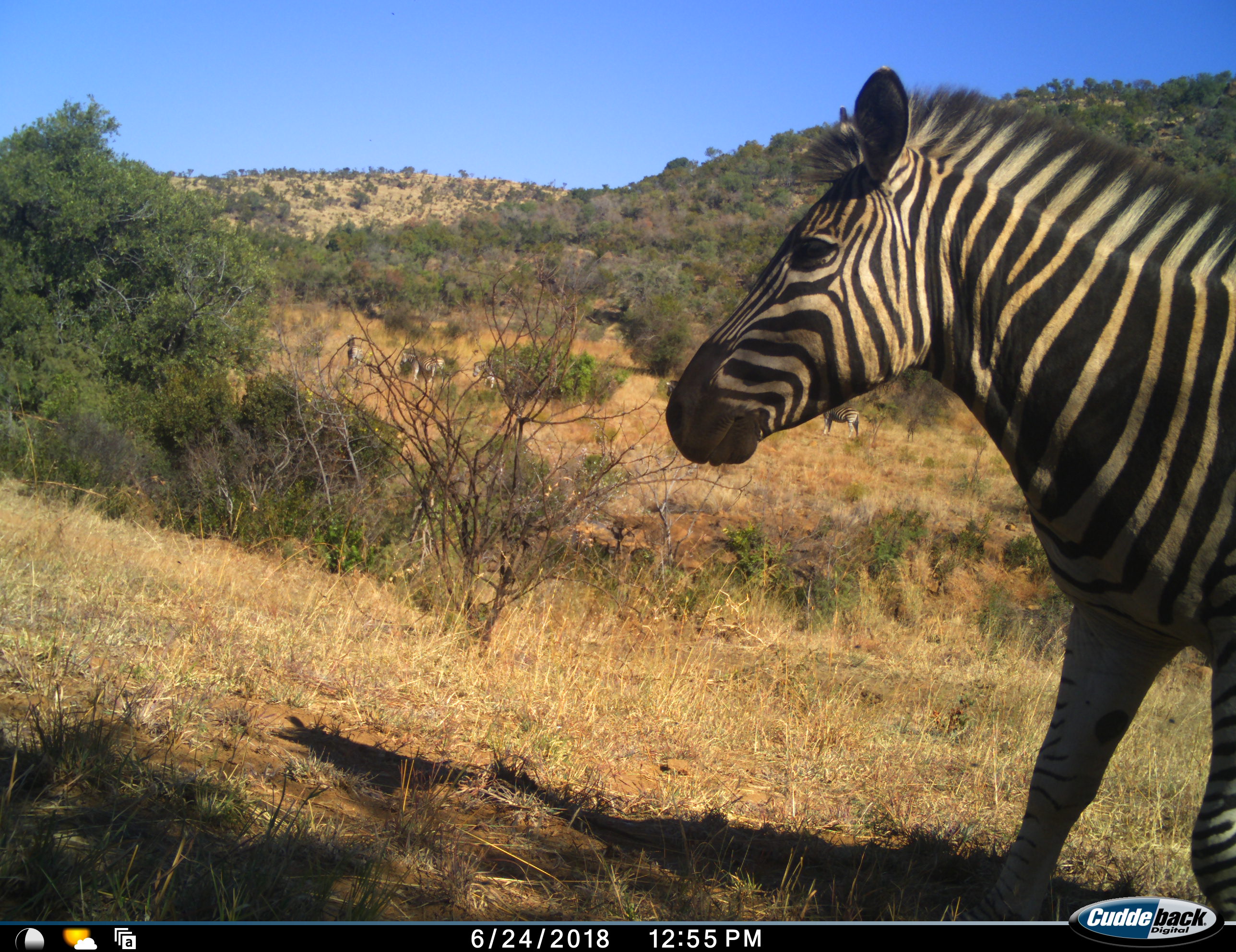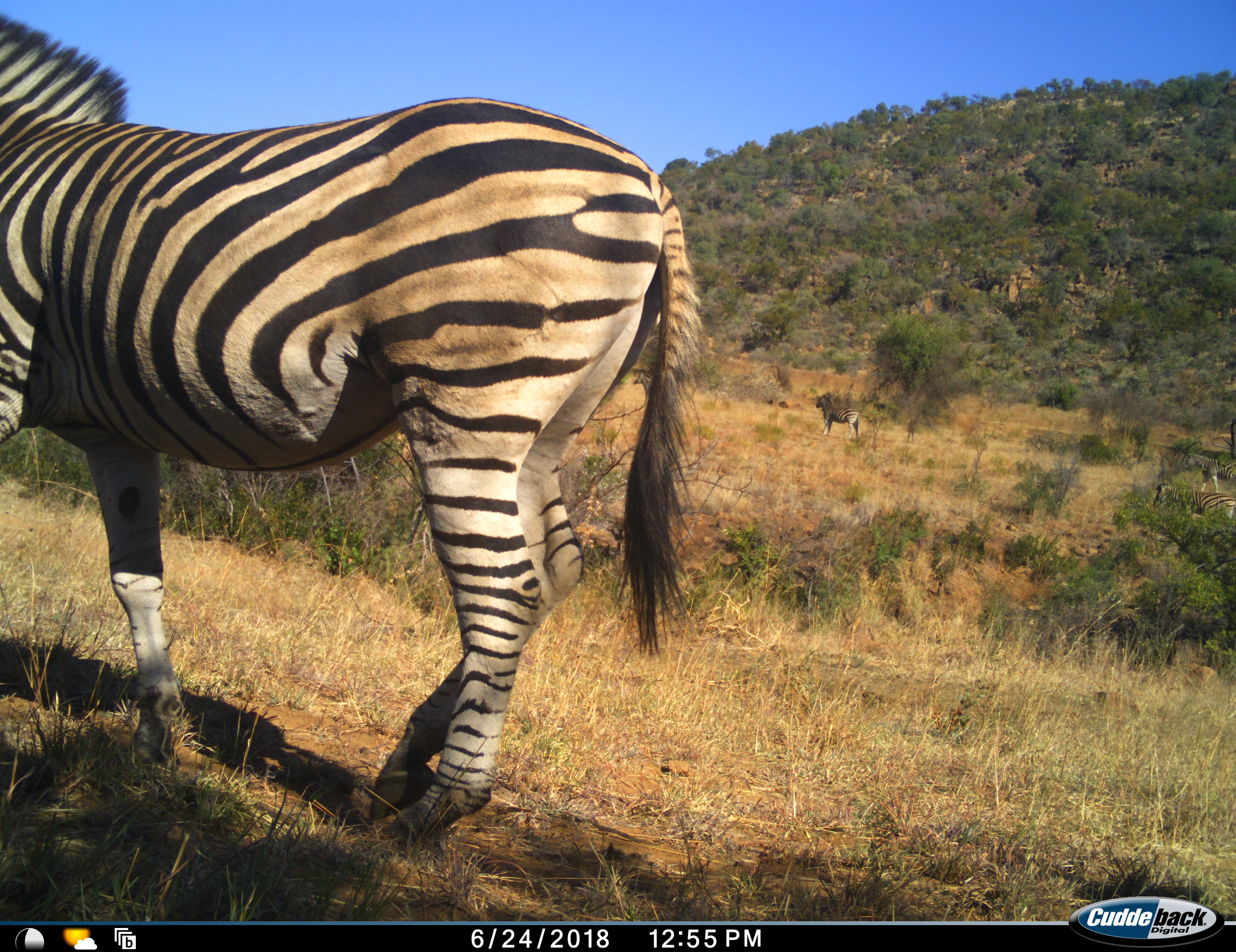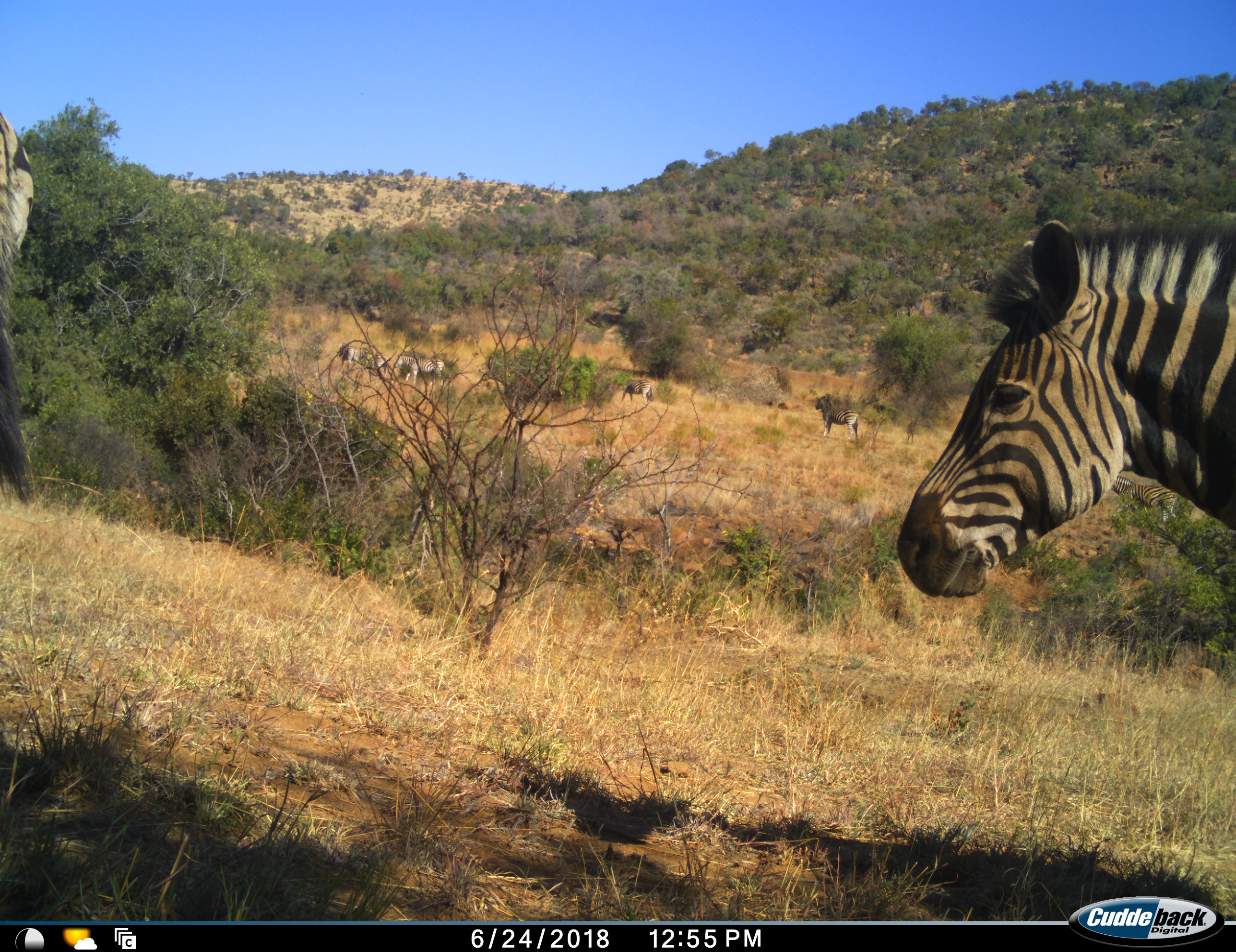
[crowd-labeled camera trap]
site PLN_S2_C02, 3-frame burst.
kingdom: Animalia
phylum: Chordata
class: Mammalia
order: Perissodactyla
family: Equidae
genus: Equus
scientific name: Equus quagga burchellii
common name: burchell's zebra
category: zebraburchells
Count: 7.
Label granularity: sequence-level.